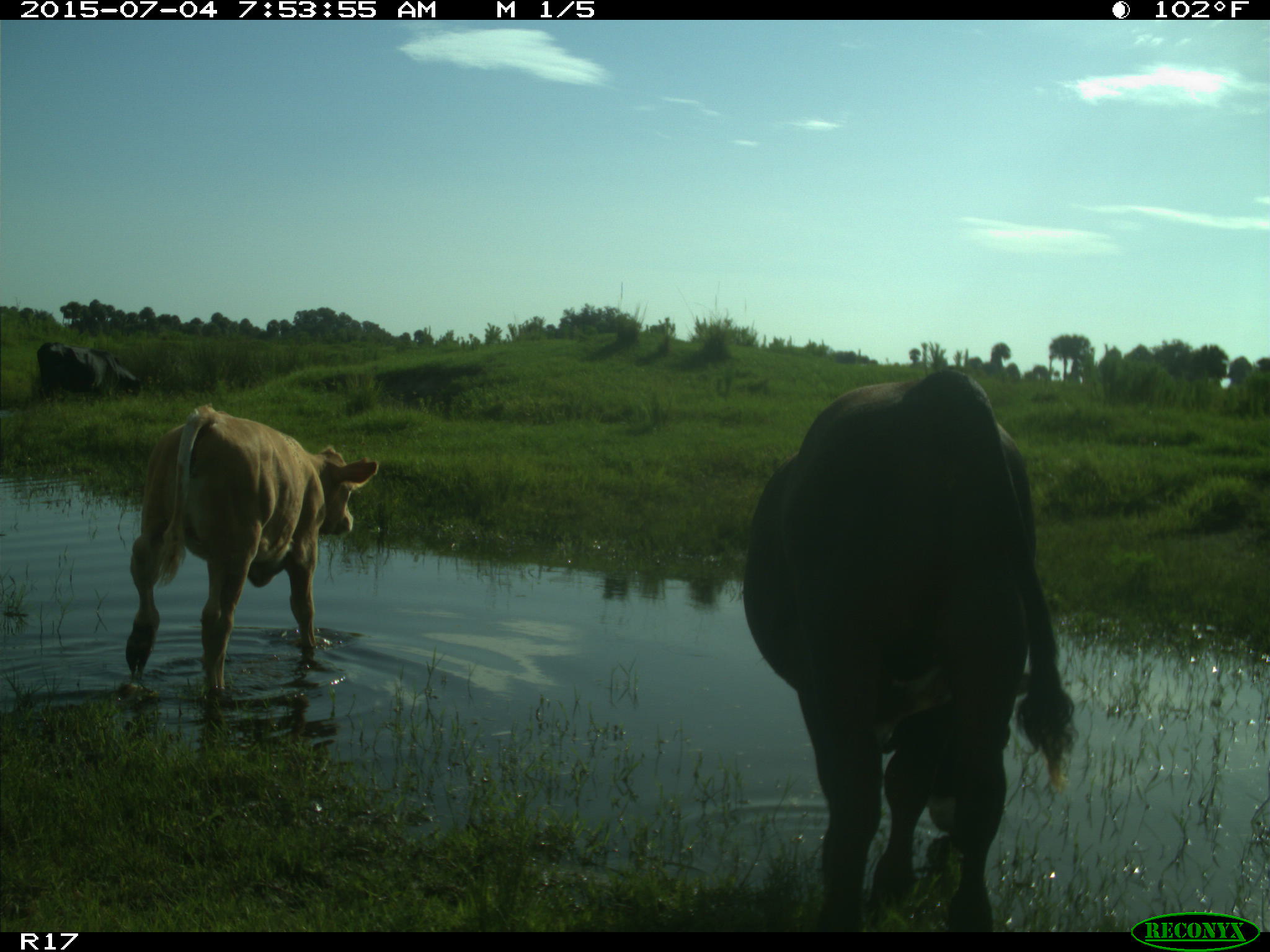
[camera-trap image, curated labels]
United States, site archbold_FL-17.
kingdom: Animalia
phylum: Chordata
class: Mammalia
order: Artiodactyla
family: Bovidae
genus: Bos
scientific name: Bos taurus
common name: domestic cow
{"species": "Bos taurus (domestic cow)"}